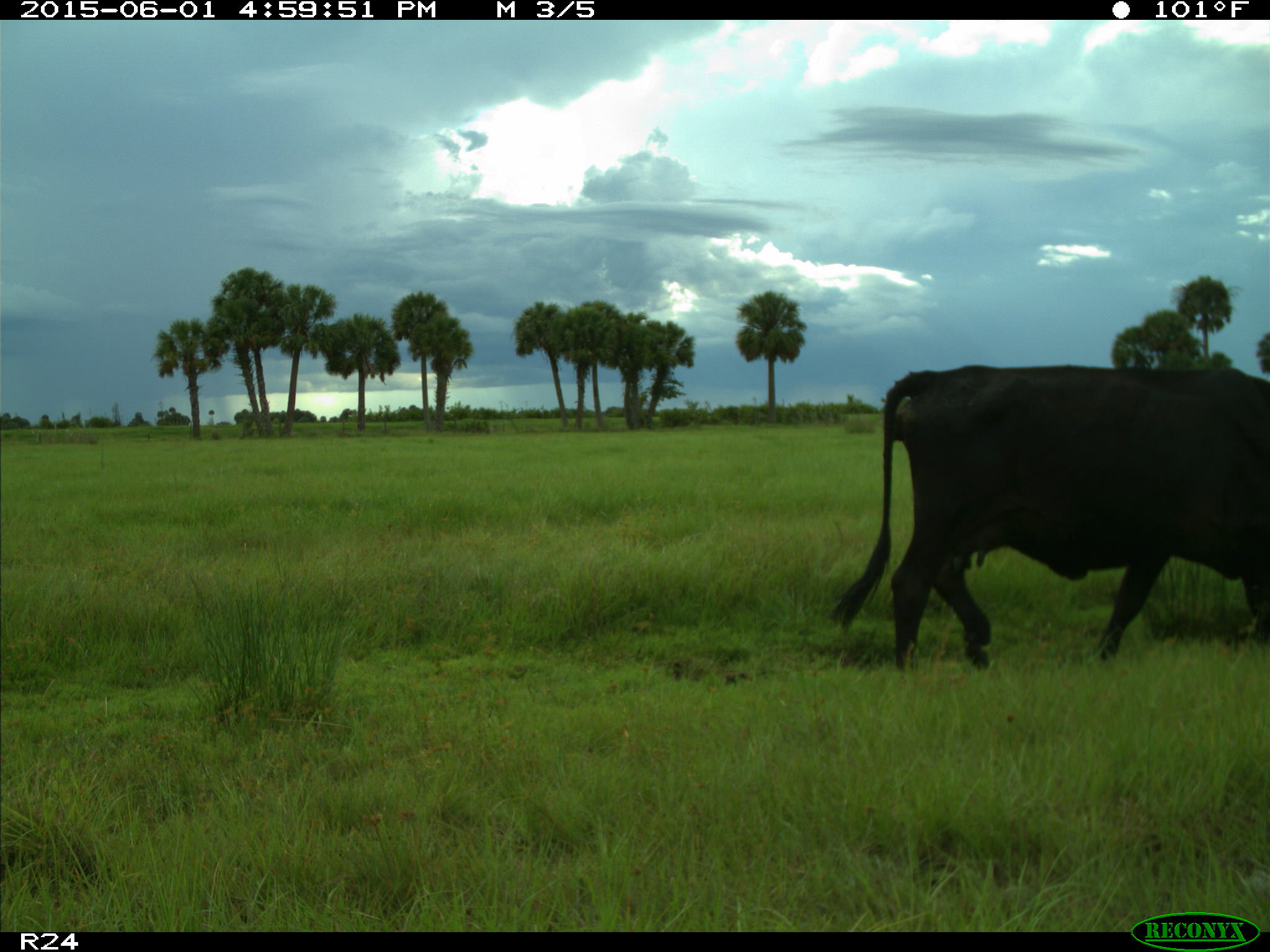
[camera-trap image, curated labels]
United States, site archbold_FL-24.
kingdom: Animalia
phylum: Chordata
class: Mammalia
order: Artiodactyla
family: Bovidae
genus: Bos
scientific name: Bos taurus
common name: domestic cow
Bos taurus (domestic cow).